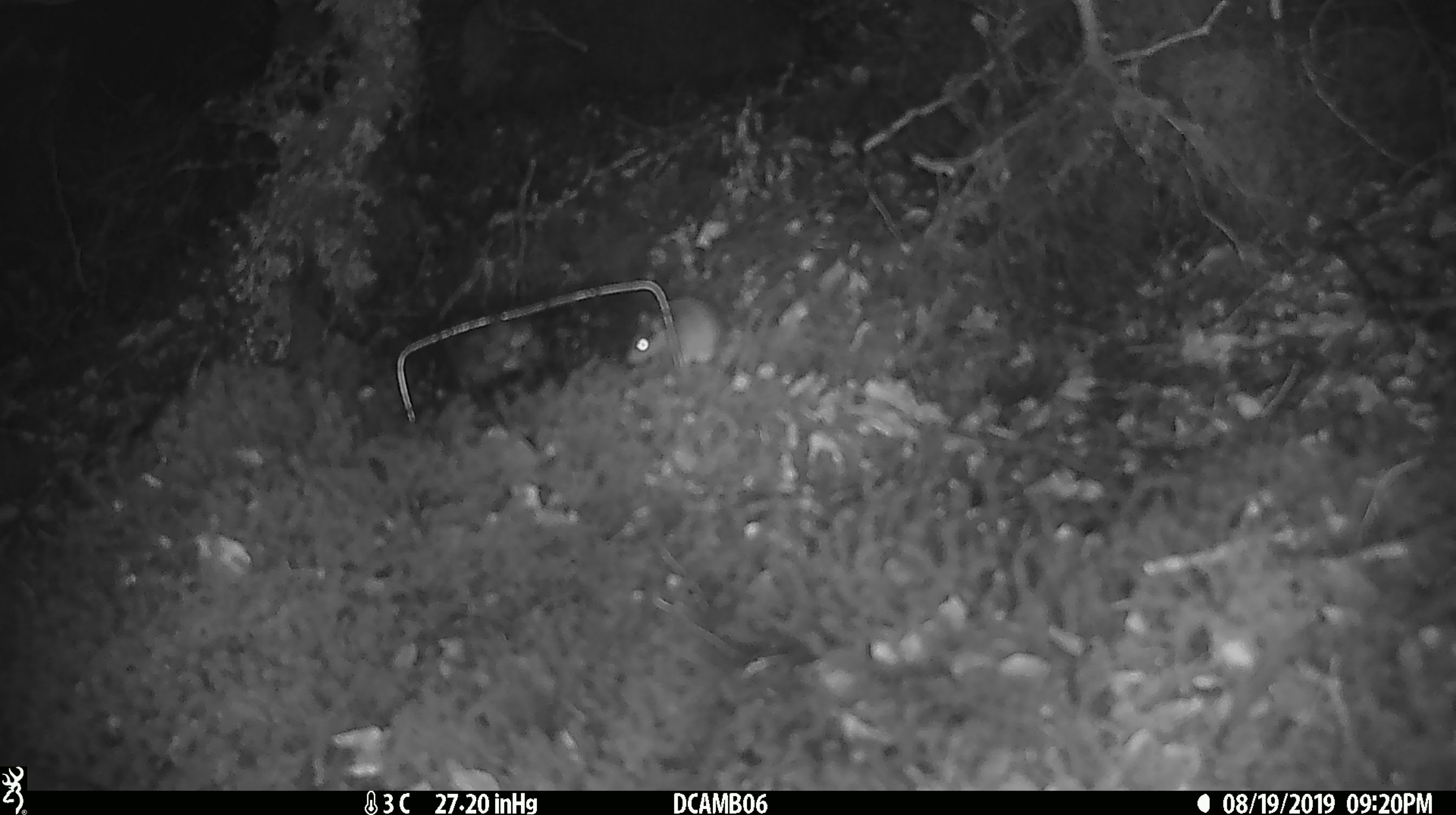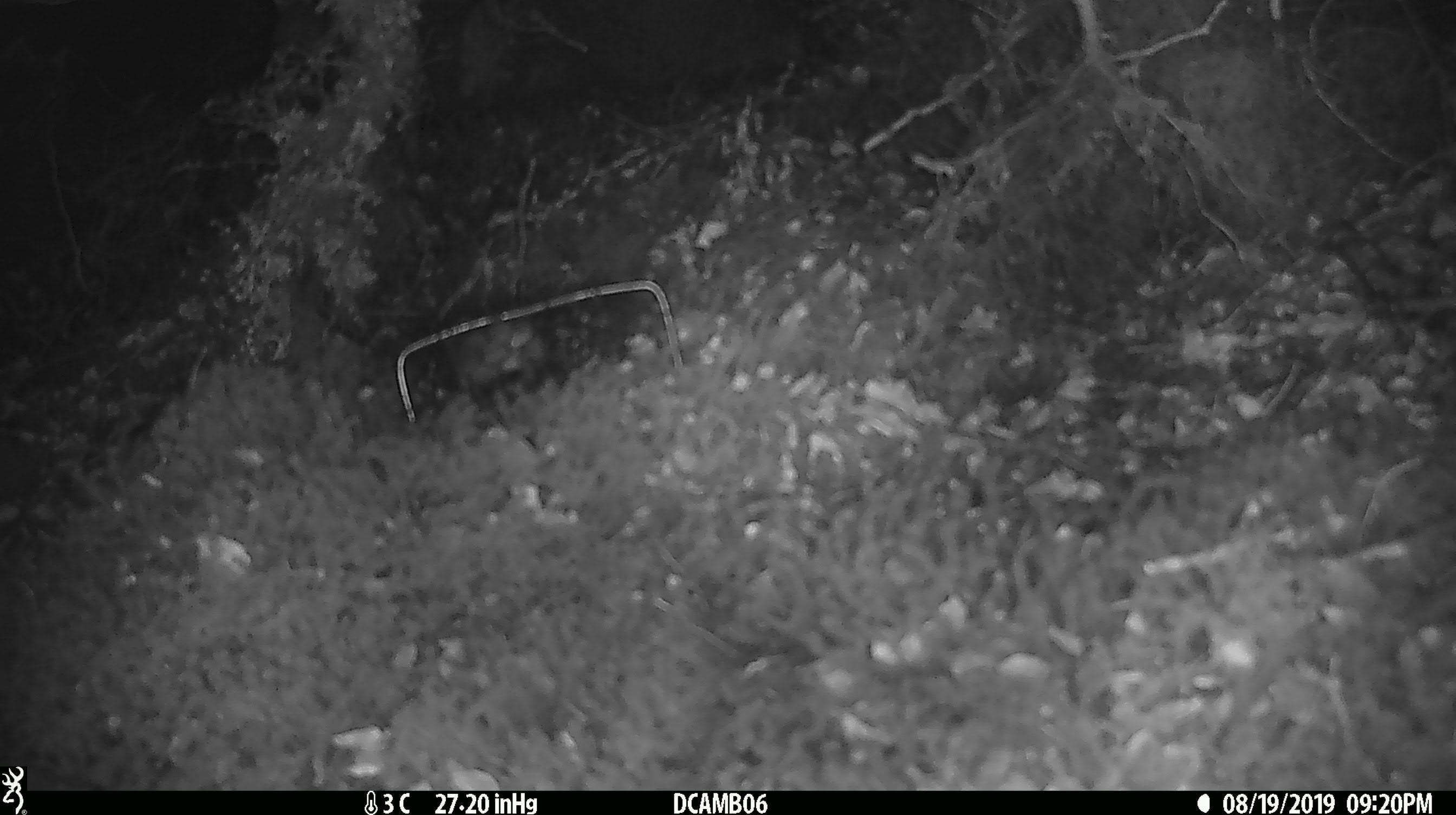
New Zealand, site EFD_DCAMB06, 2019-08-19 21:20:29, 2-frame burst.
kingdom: Animalia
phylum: Chordata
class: Mammalia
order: Rodentia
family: Muridae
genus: Mus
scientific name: Mus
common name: mouse